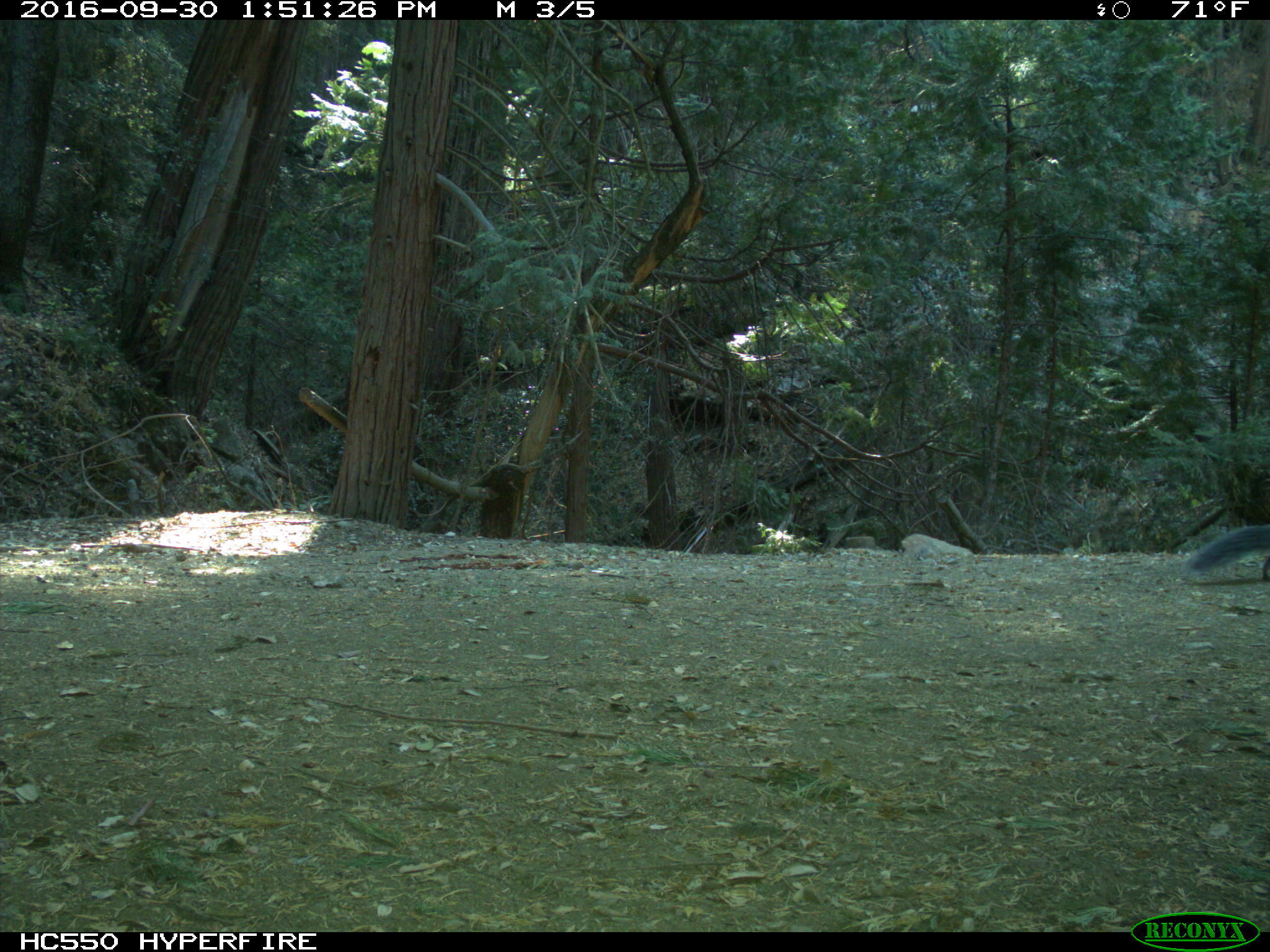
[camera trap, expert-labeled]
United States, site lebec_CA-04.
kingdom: Animalia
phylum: Chordata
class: Mammalia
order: Rodentia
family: Sciuridae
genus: Sciurus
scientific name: Sciurus carolinensis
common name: eastern gray squirrel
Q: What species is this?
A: Sciurus carolinensis (eastern gray squirrel).